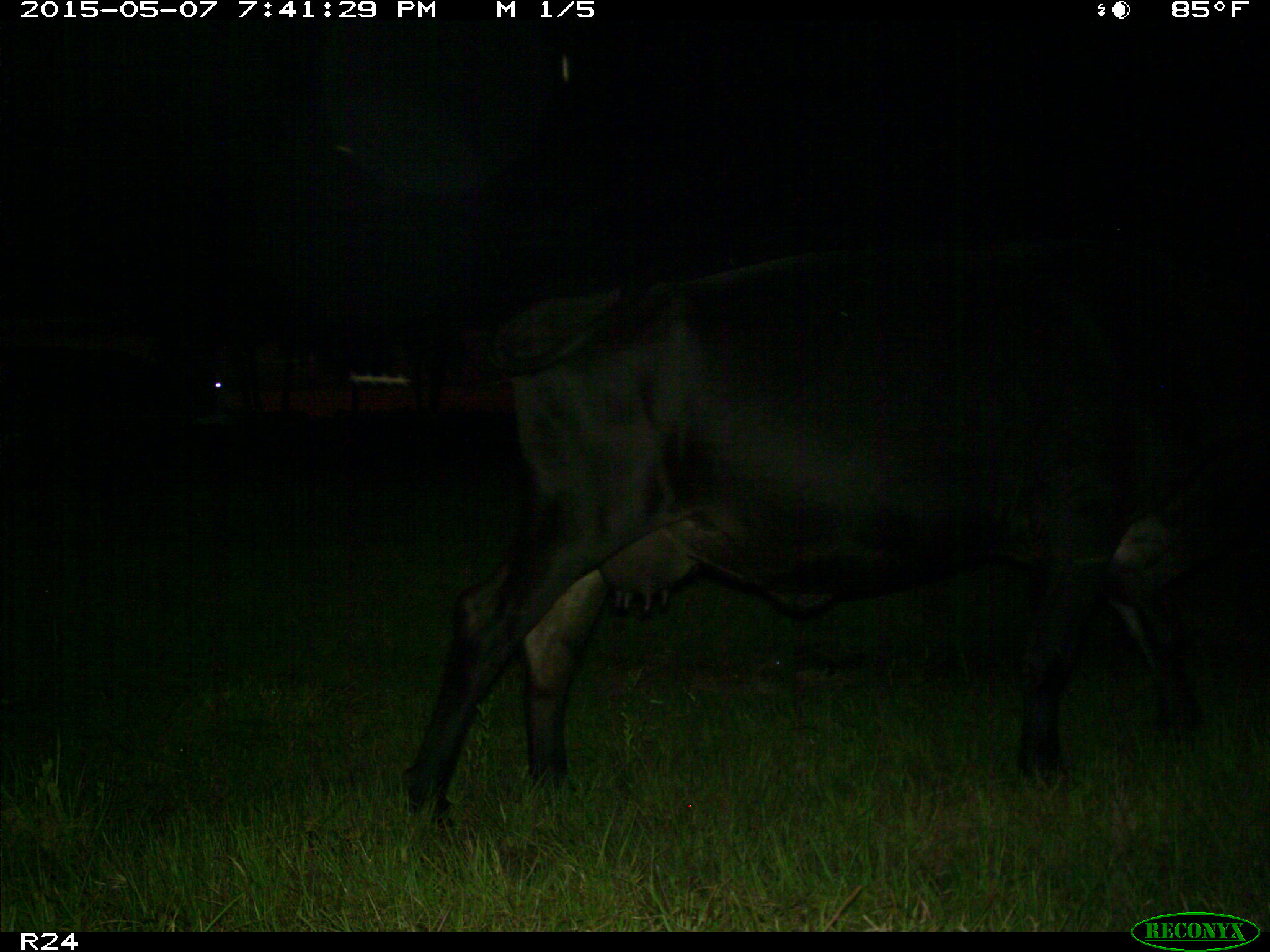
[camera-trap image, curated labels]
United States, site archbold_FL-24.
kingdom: Animalia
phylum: Chordata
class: Mammalia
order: Artiodactyla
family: Bovidae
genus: Bos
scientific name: Bos taurus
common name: domestic cow